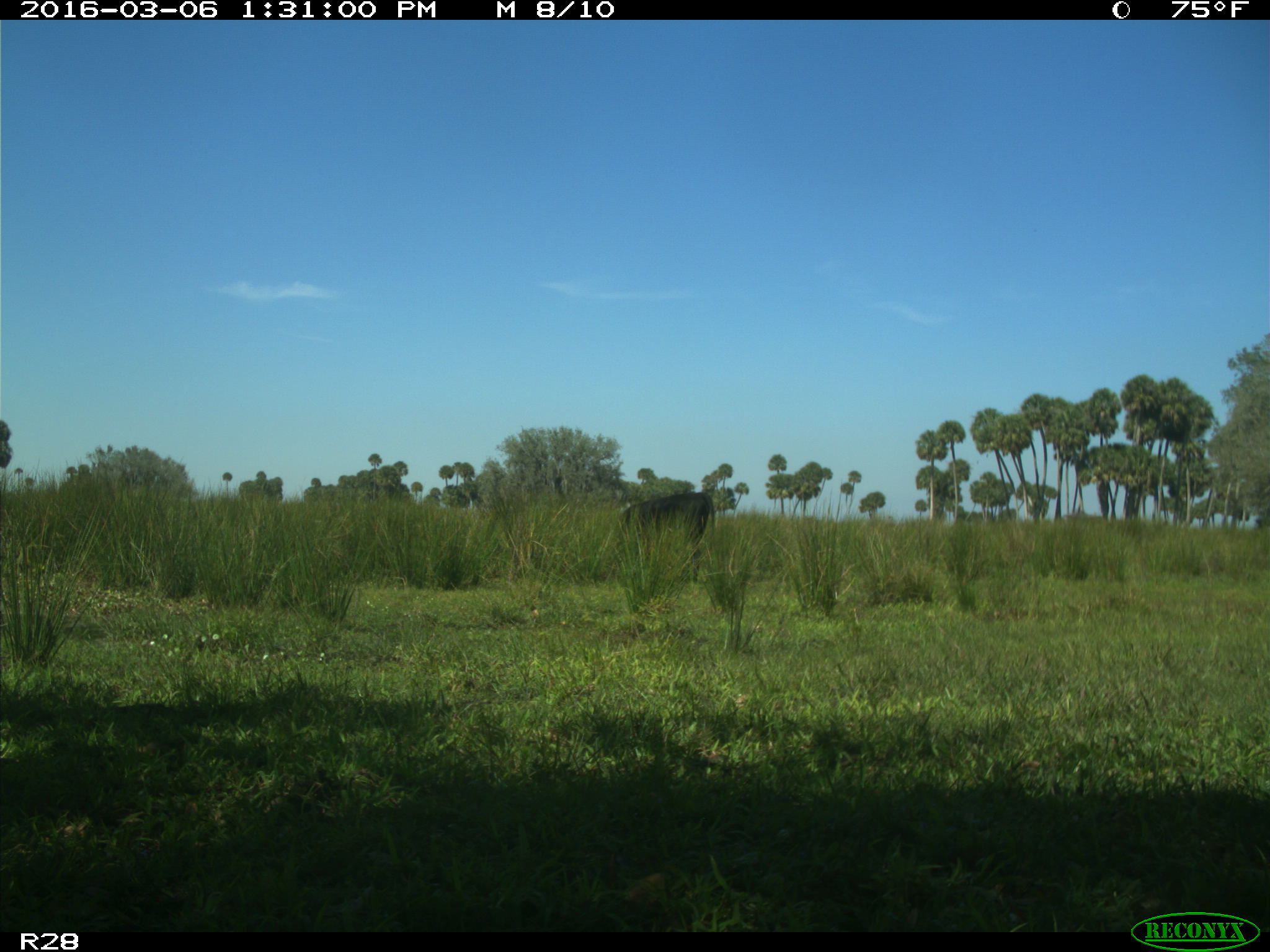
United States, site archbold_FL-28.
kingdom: Animalia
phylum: Chordata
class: Mammalia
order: Artiodactyla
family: Bovidae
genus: Bos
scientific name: Bos taurus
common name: domestic cow